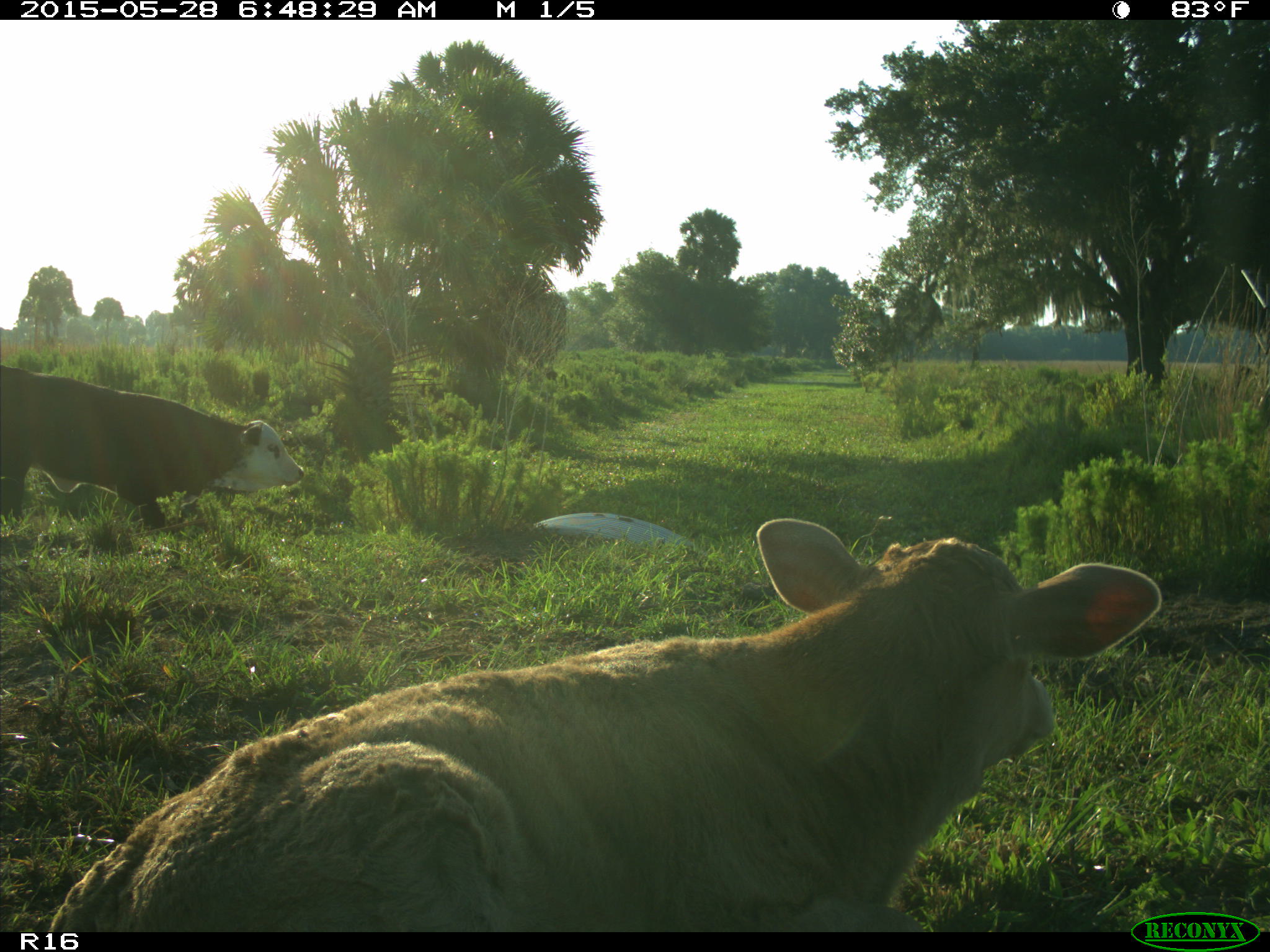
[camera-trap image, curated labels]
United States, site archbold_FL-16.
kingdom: Animalia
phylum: Chordata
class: Mammalia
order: Artiodactyla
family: Bovidae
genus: Bos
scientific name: Bos taurus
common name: domestic cow